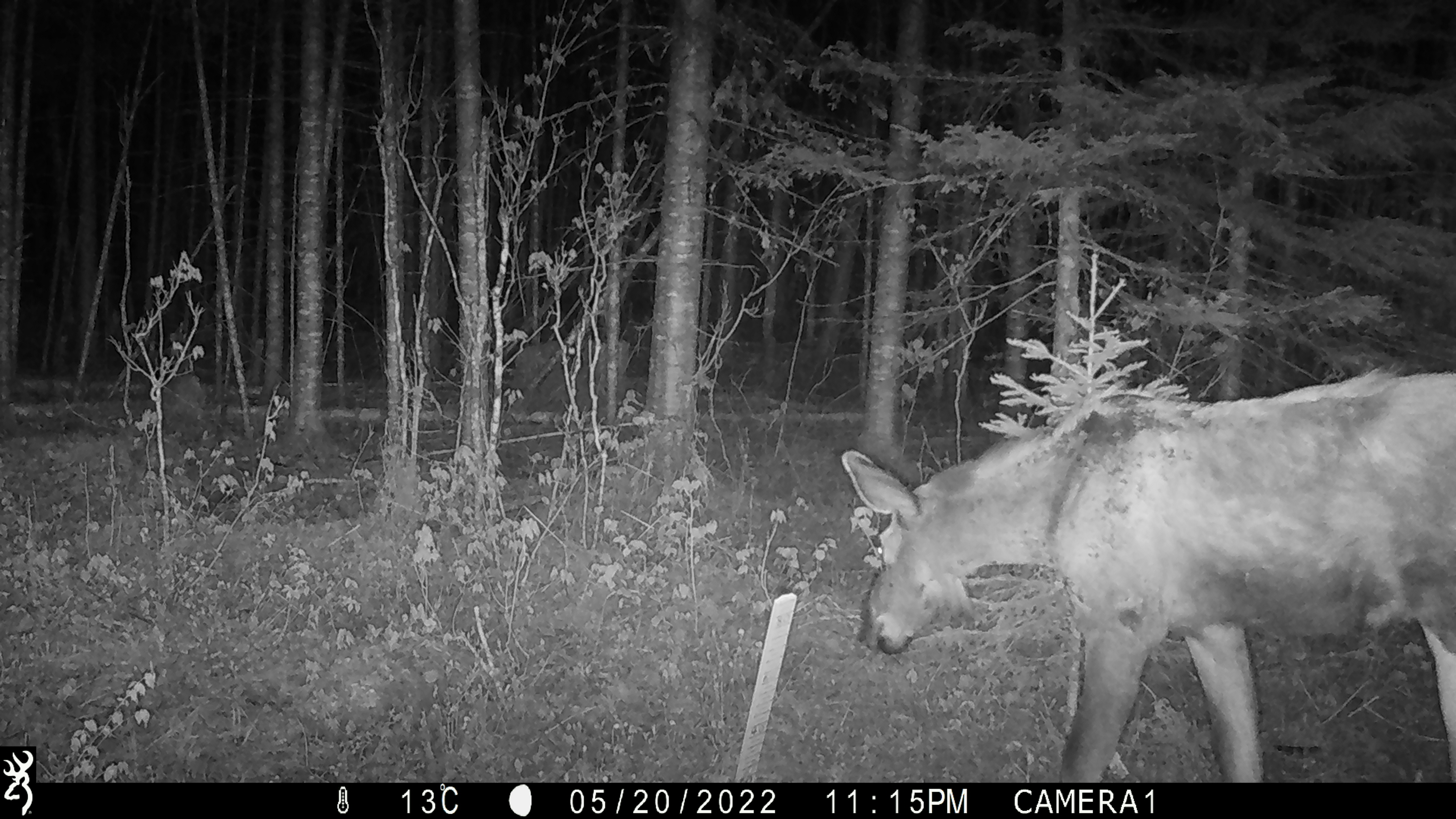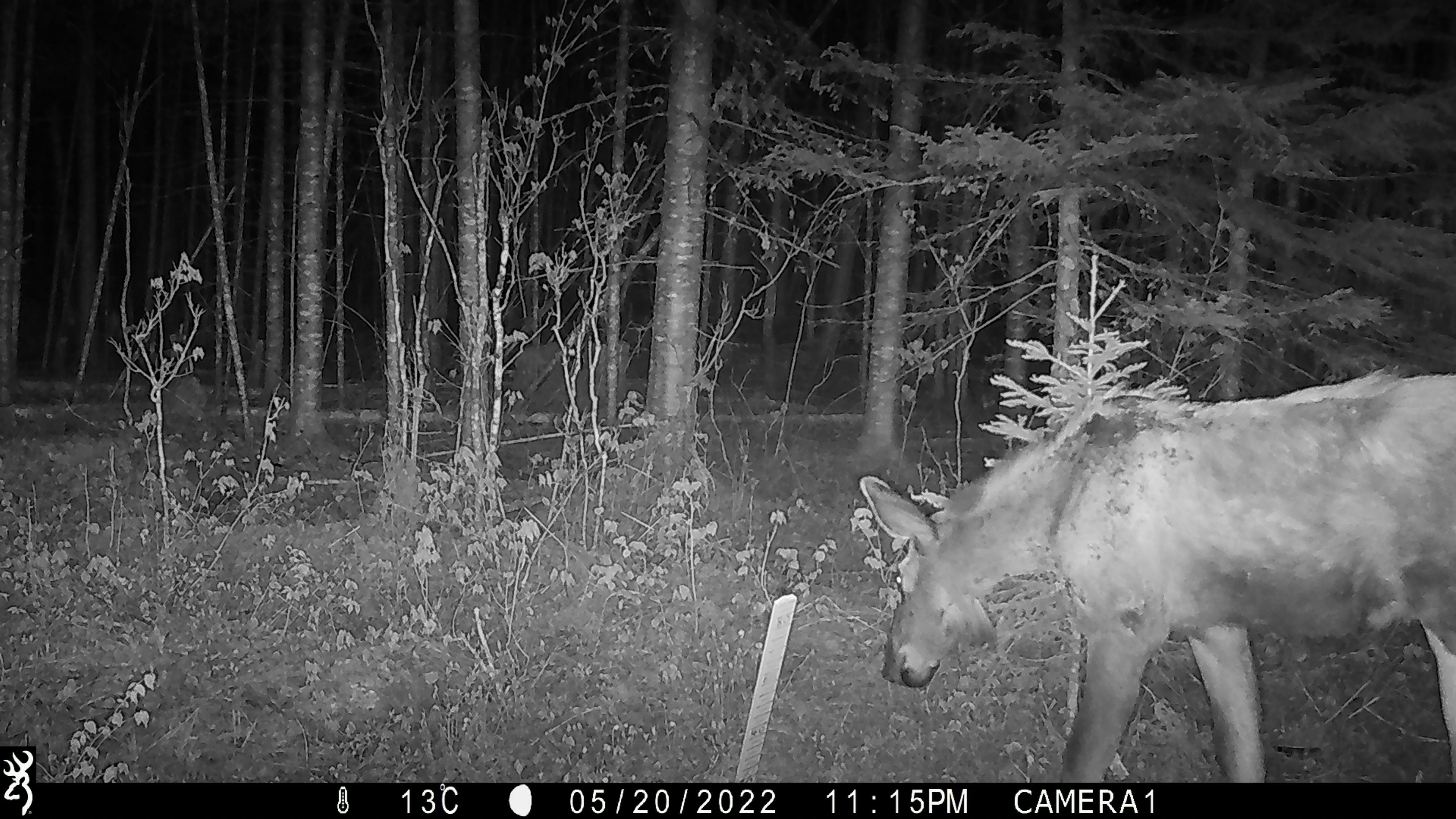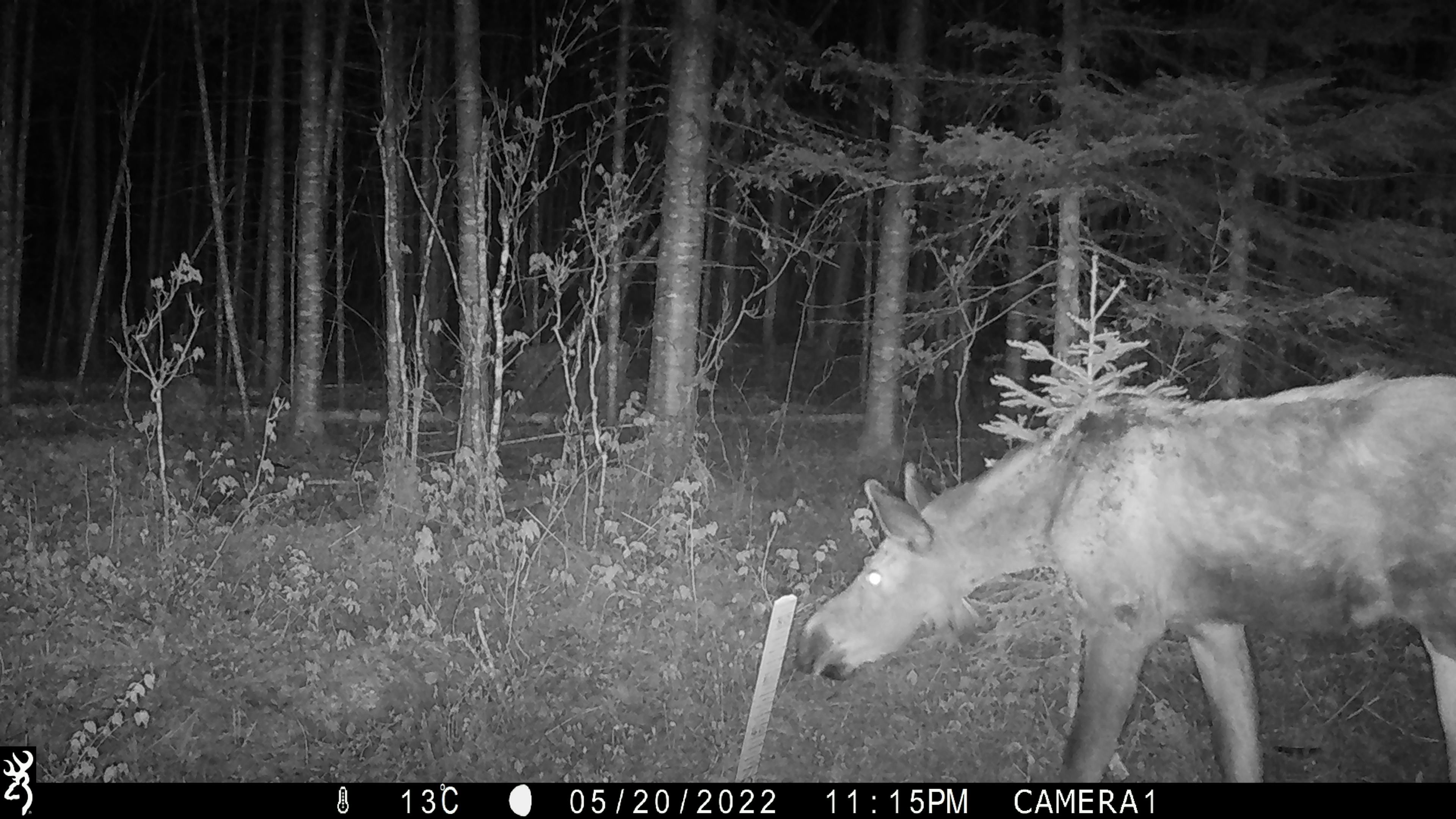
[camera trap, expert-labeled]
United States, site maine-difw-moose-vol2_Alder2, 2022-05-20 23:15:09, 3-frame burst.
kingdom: Animalia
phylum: Chordata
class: Mammalia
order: Artiodactyla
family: Cervidae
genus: Alces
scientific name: Alces alces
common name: moose